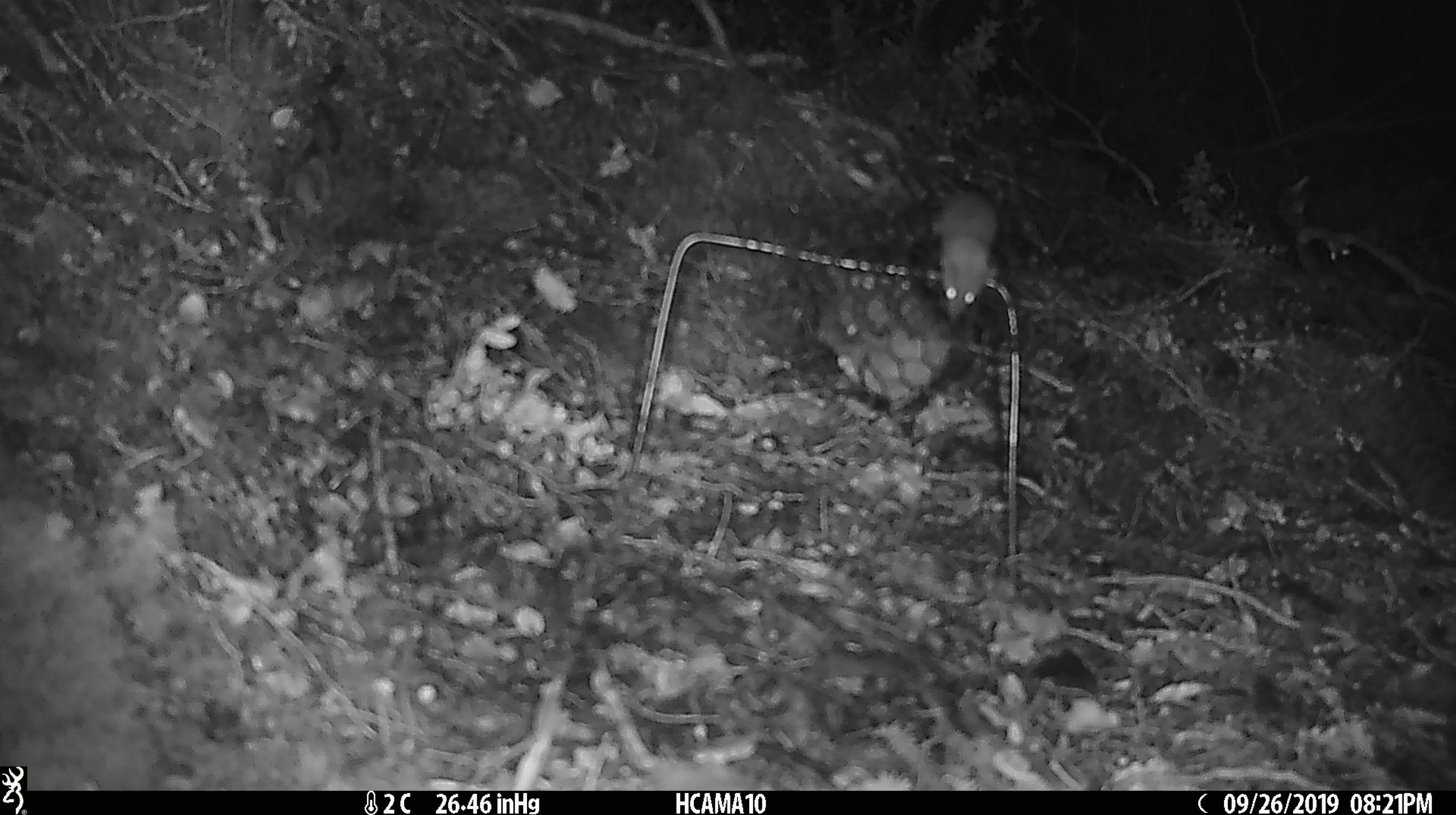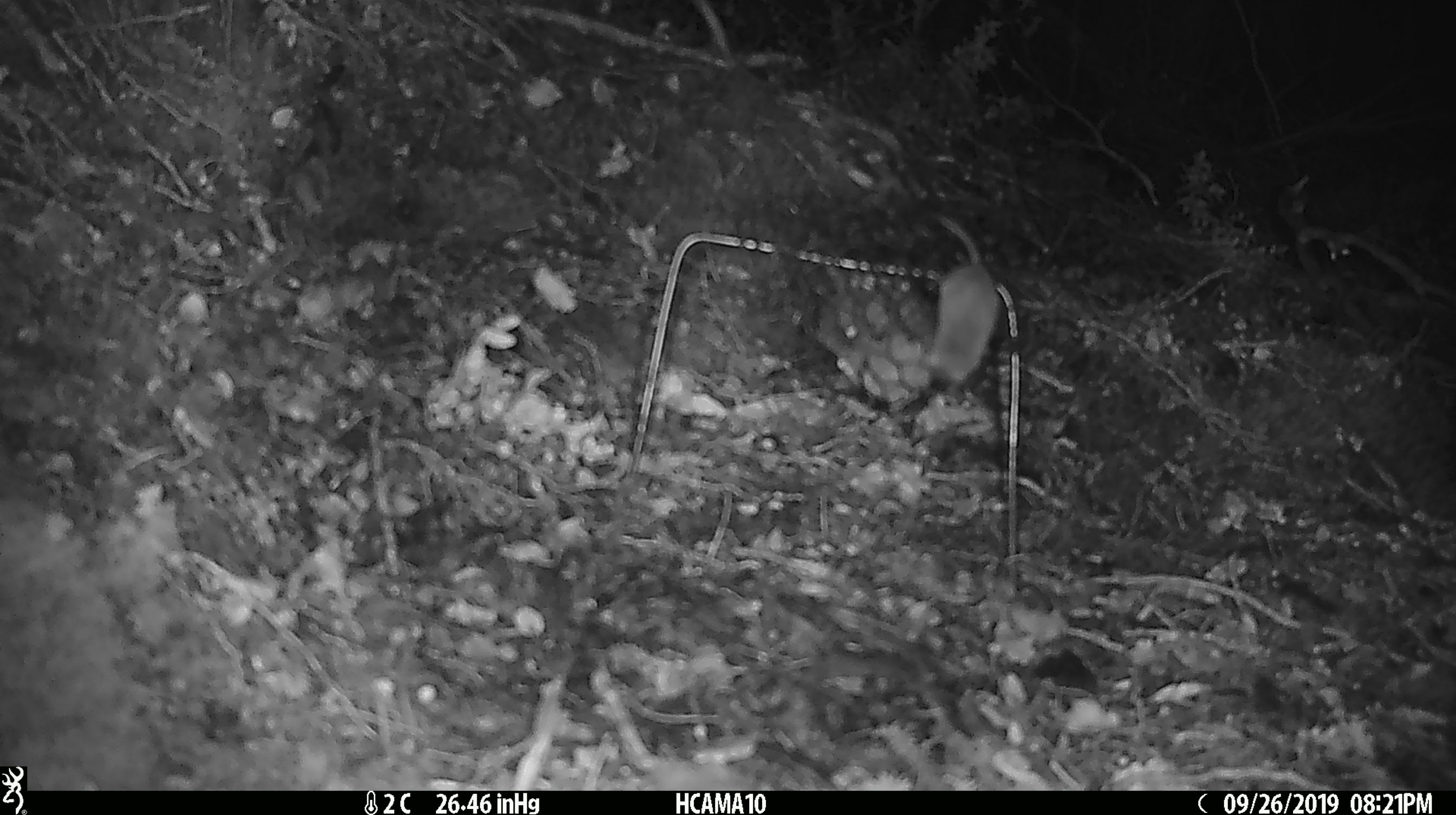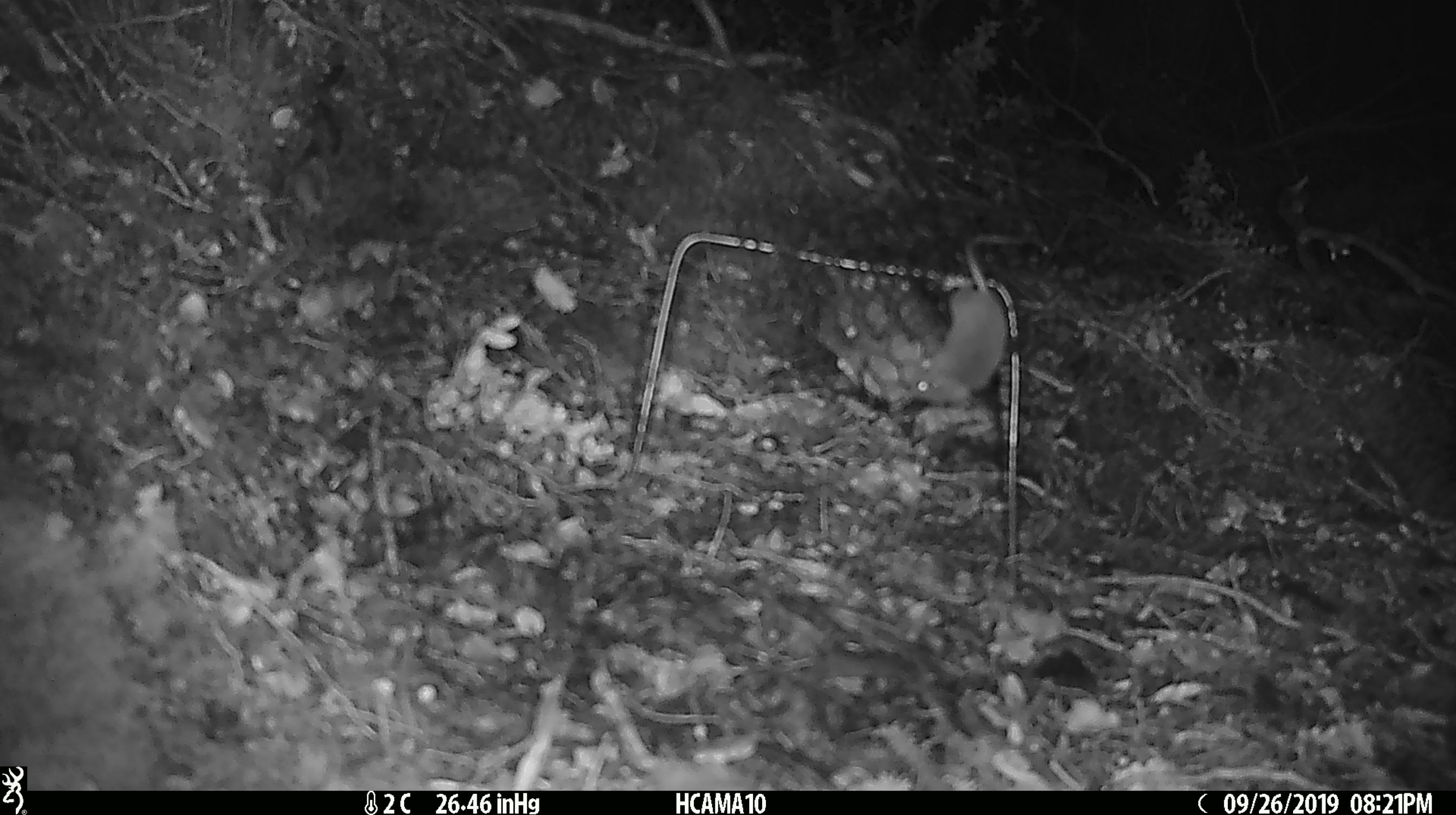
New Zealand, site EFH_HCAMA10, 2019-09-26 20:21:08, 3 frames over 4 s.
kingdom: Animalia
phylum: Chordata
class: Mammalia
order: Rodentia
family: Muridae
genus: Mus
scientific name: Mus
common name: mouse